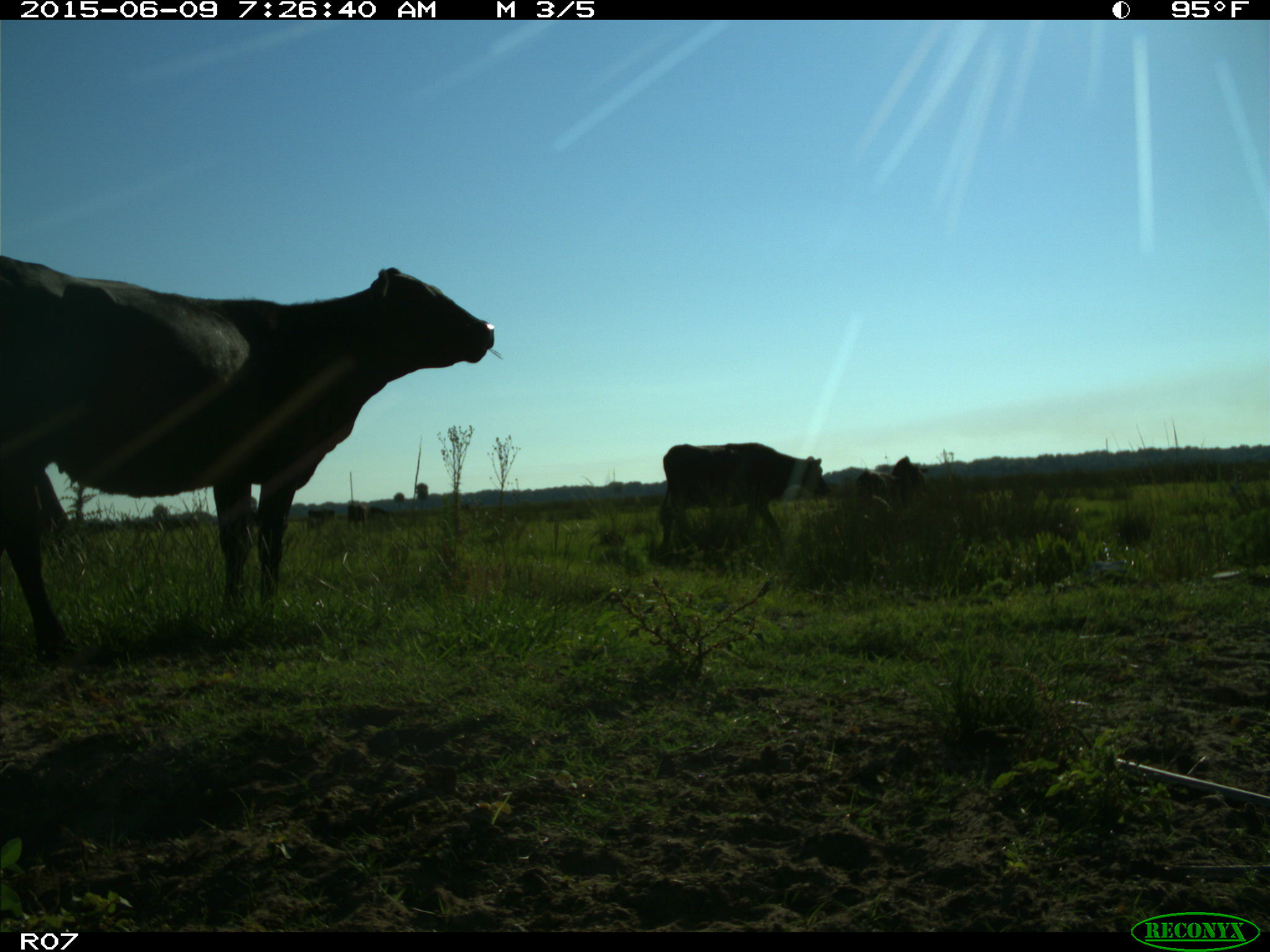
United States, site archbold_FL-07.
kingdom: Animalia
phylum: Chordata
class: Mammalia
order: Artiodactyla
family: Bovidae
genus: Bos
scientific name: Bos taurus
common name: domestic cow